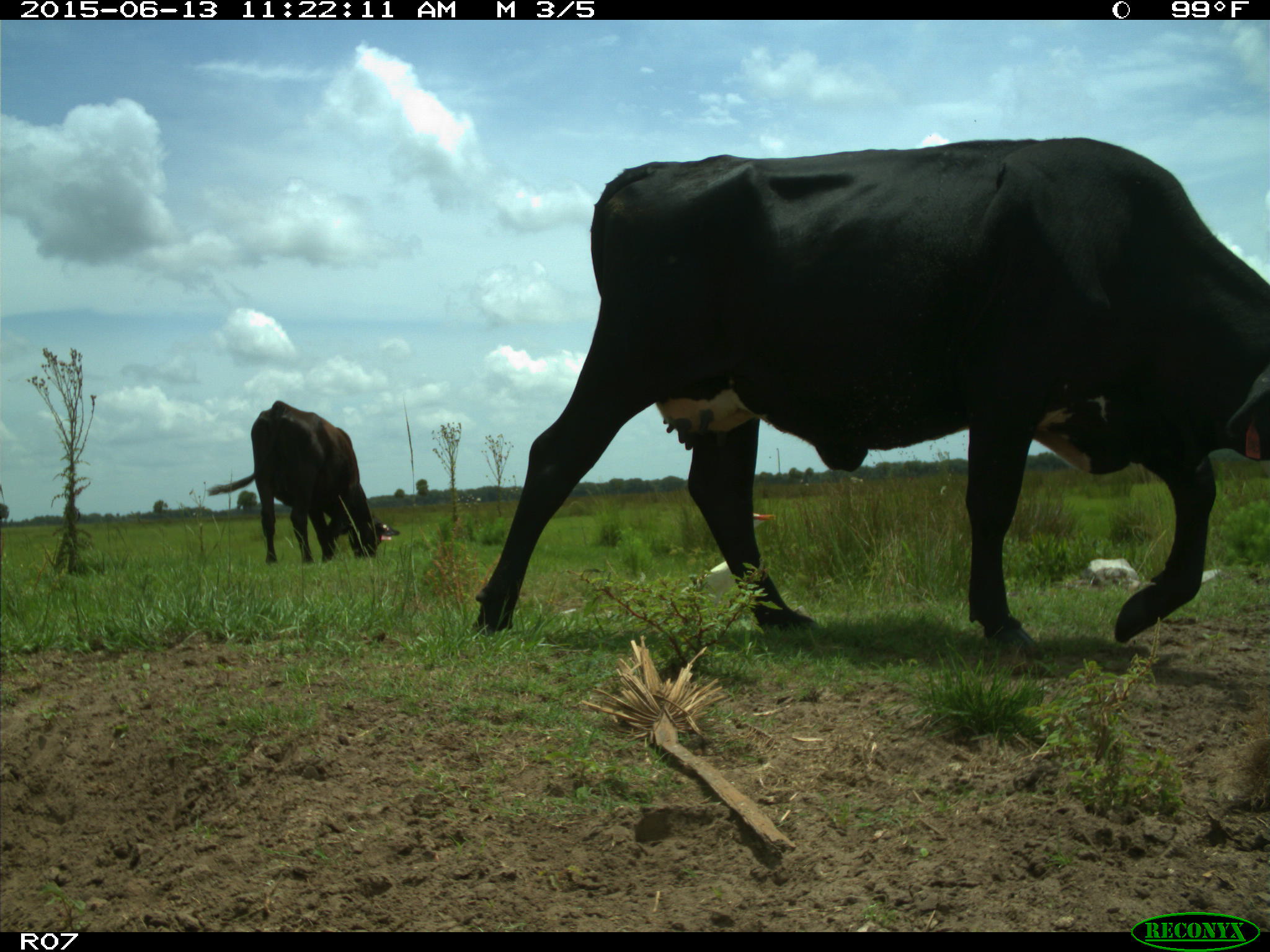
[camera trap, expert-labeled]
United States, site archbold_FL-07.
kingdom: Animalia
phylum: Chordata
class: Mammalia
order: Artiodactyla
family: Bovidae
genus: Bos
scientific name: Bos taurus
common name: domestic cow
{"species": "Bos taurus (domestic cow)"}